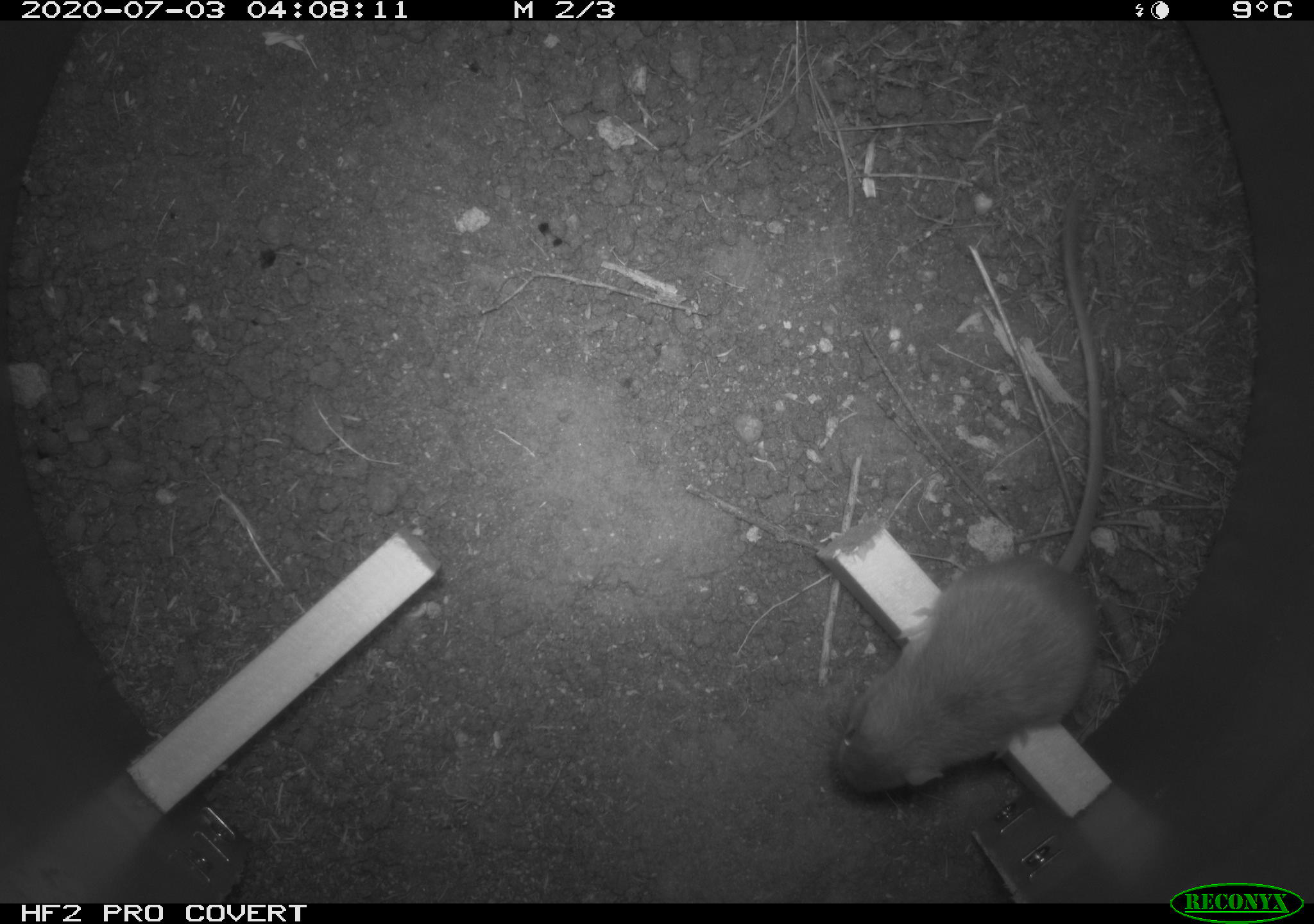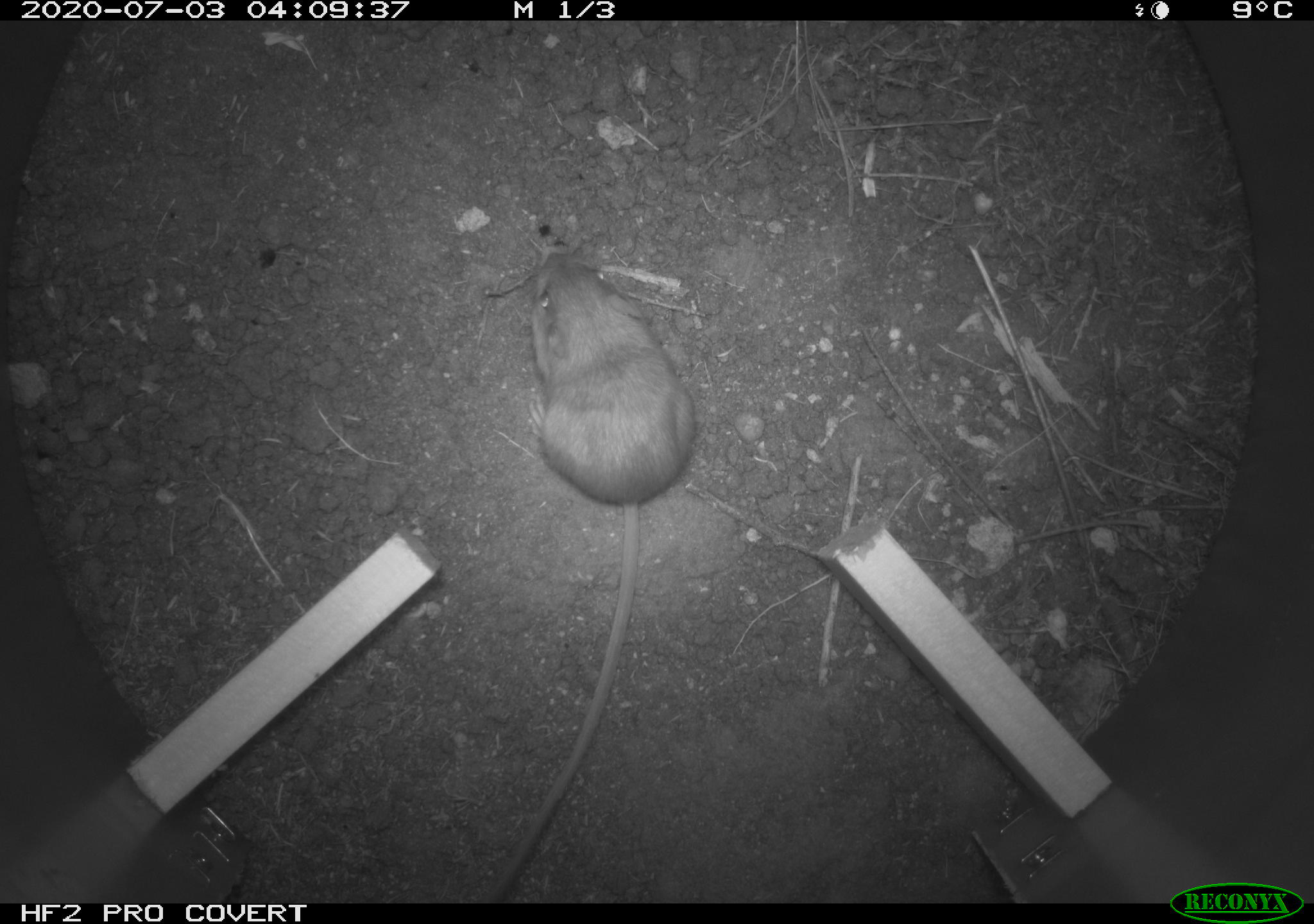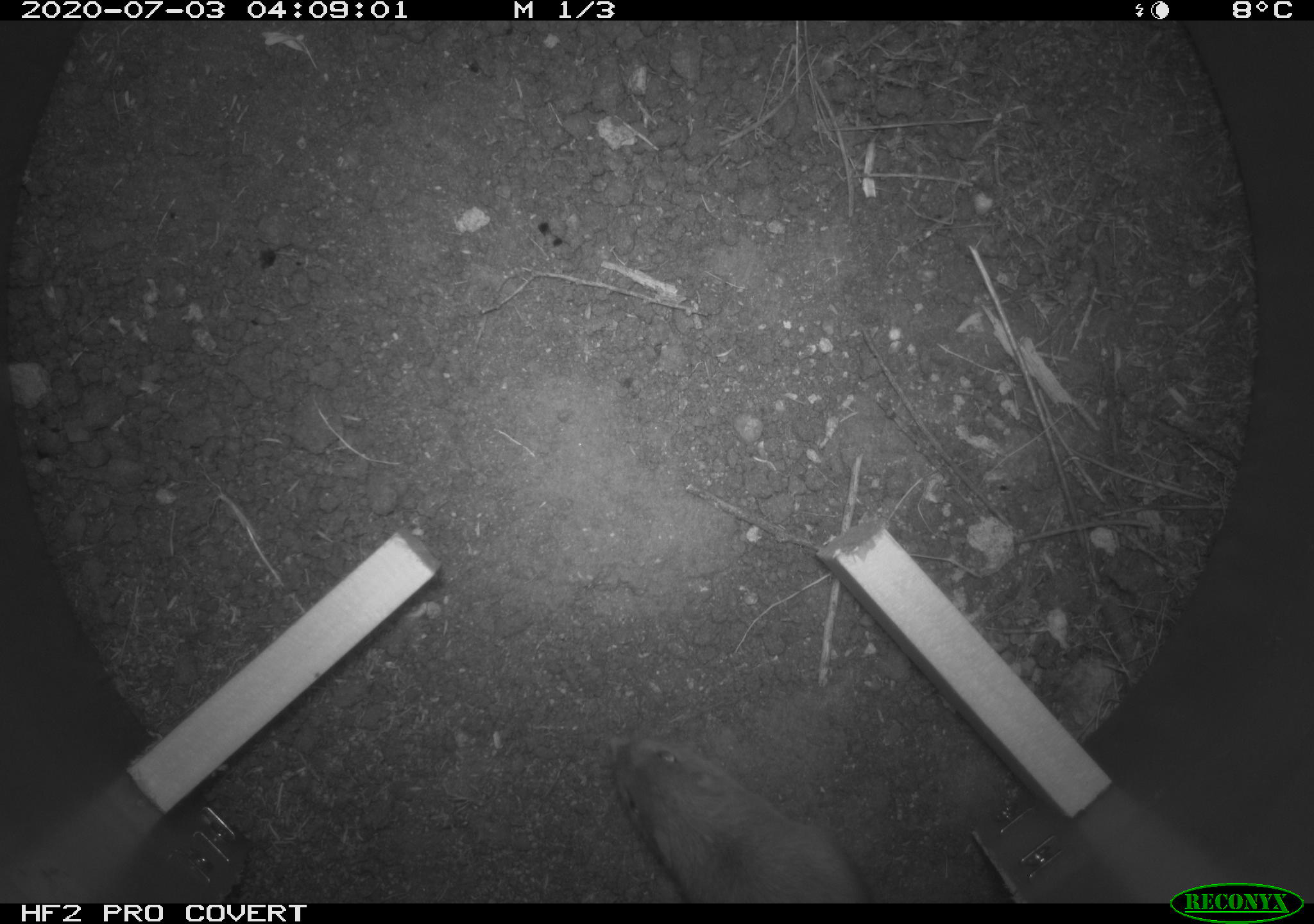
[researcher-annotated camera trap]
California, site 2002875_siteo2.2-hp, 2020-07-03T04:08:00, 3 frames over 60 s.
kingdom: Animalia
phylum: Chordata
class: Mammalia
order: Rodentia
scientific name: Rodentia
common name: rodent